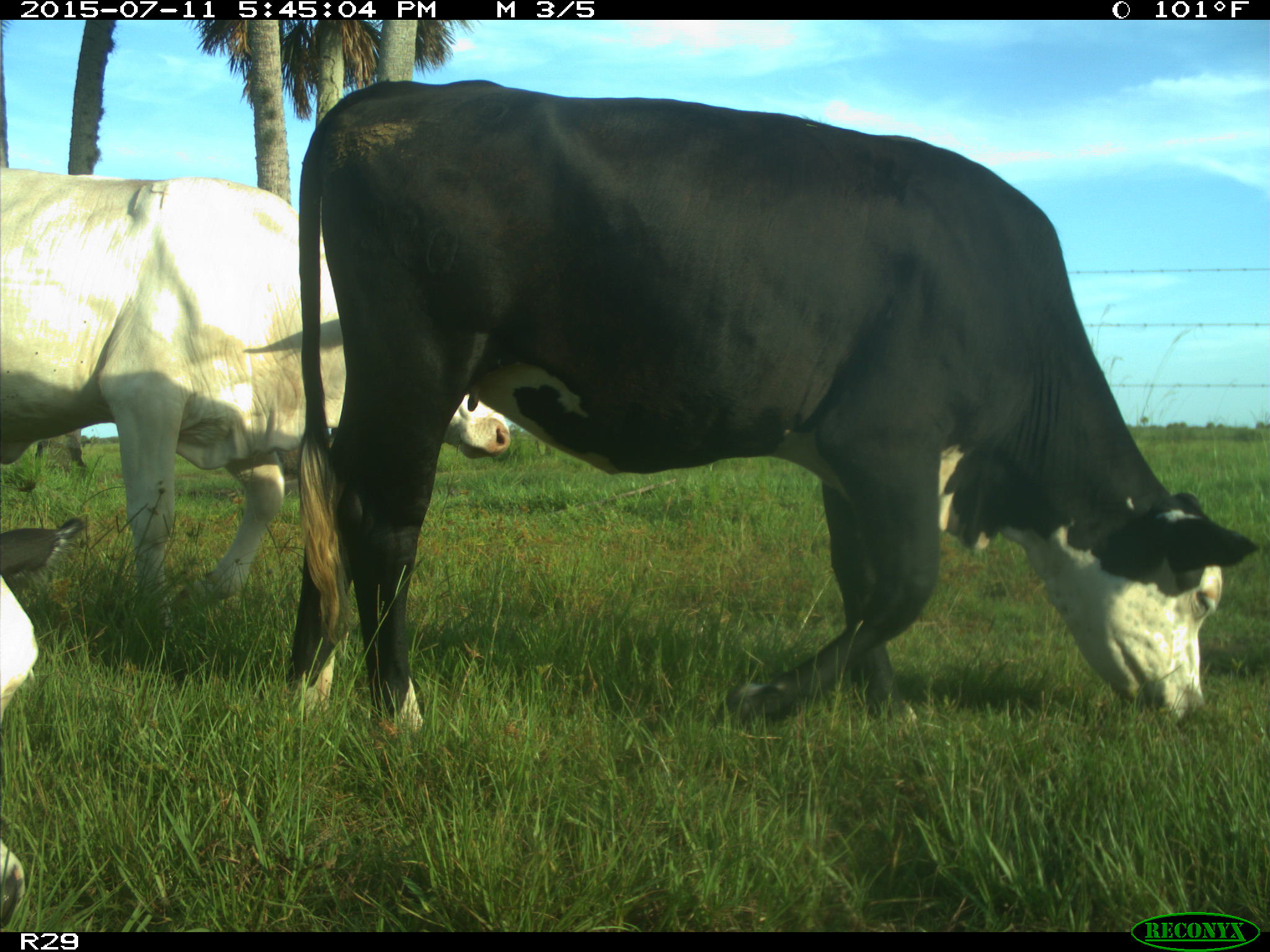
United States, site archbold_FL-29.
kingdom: Animalia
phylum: Chordata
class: Mammalia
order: Artiodactyla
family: Bovidae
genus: Bos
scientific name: Bos taurus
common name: domestic cow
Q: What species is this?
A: Bos taurus (domestic cow).